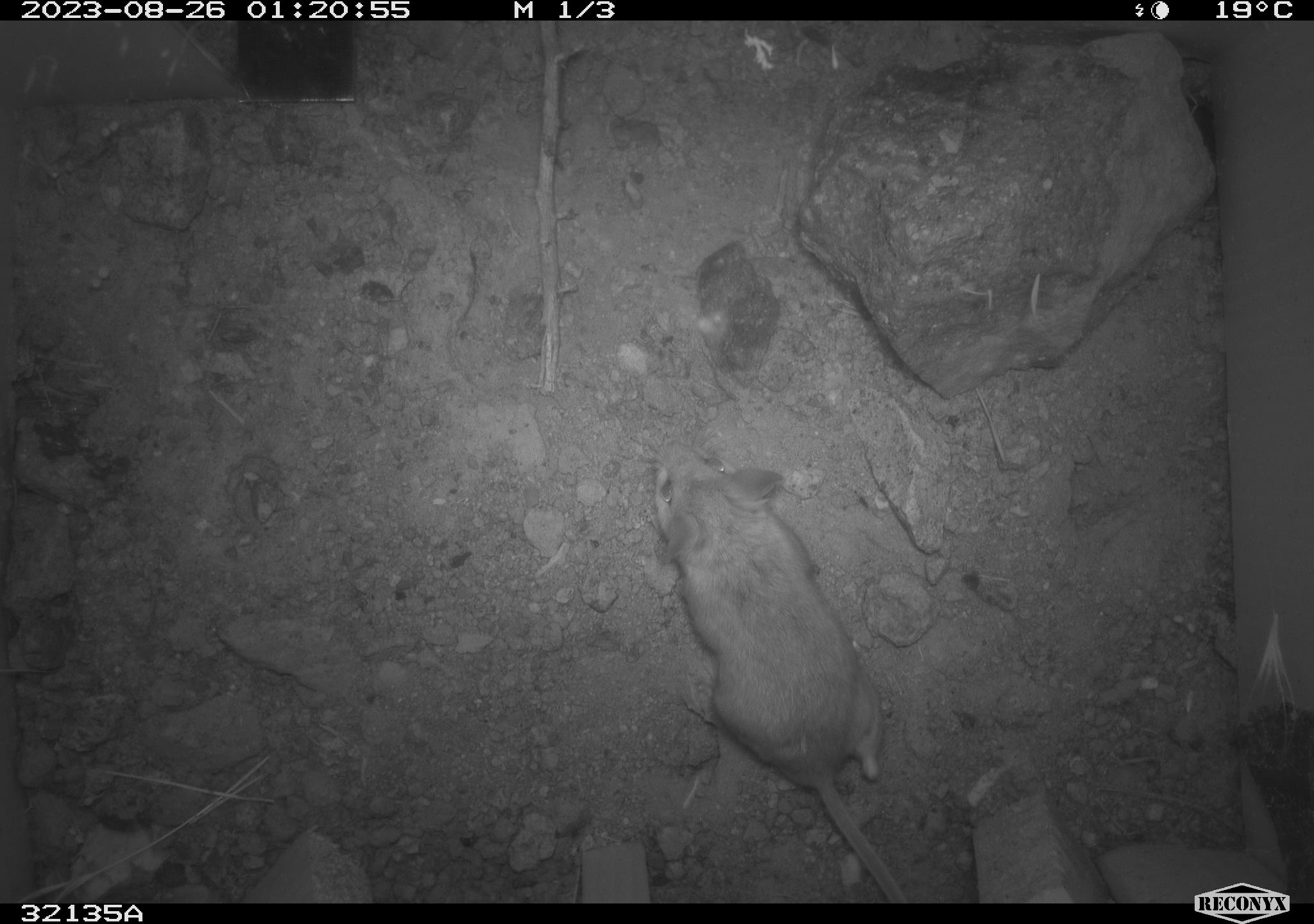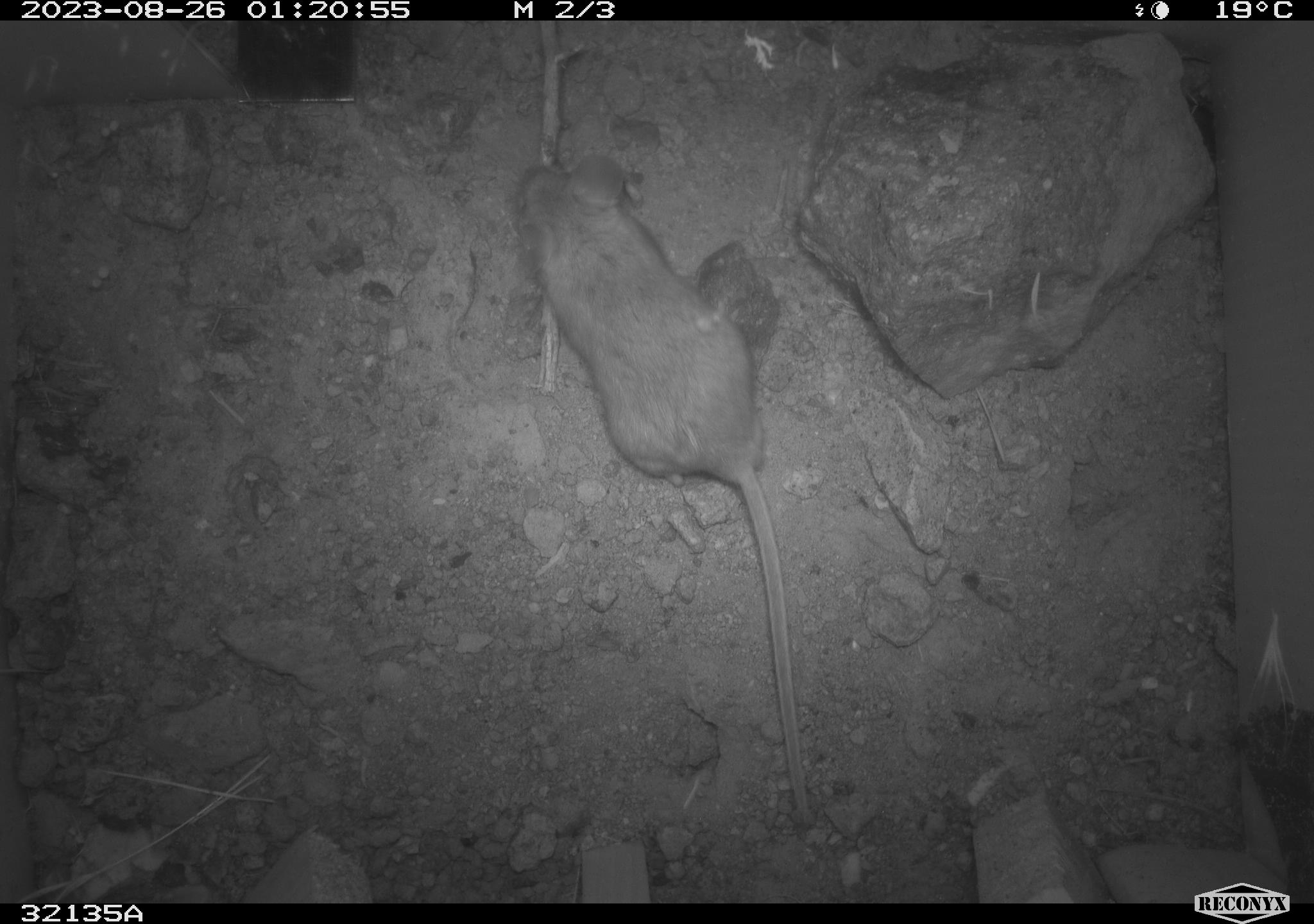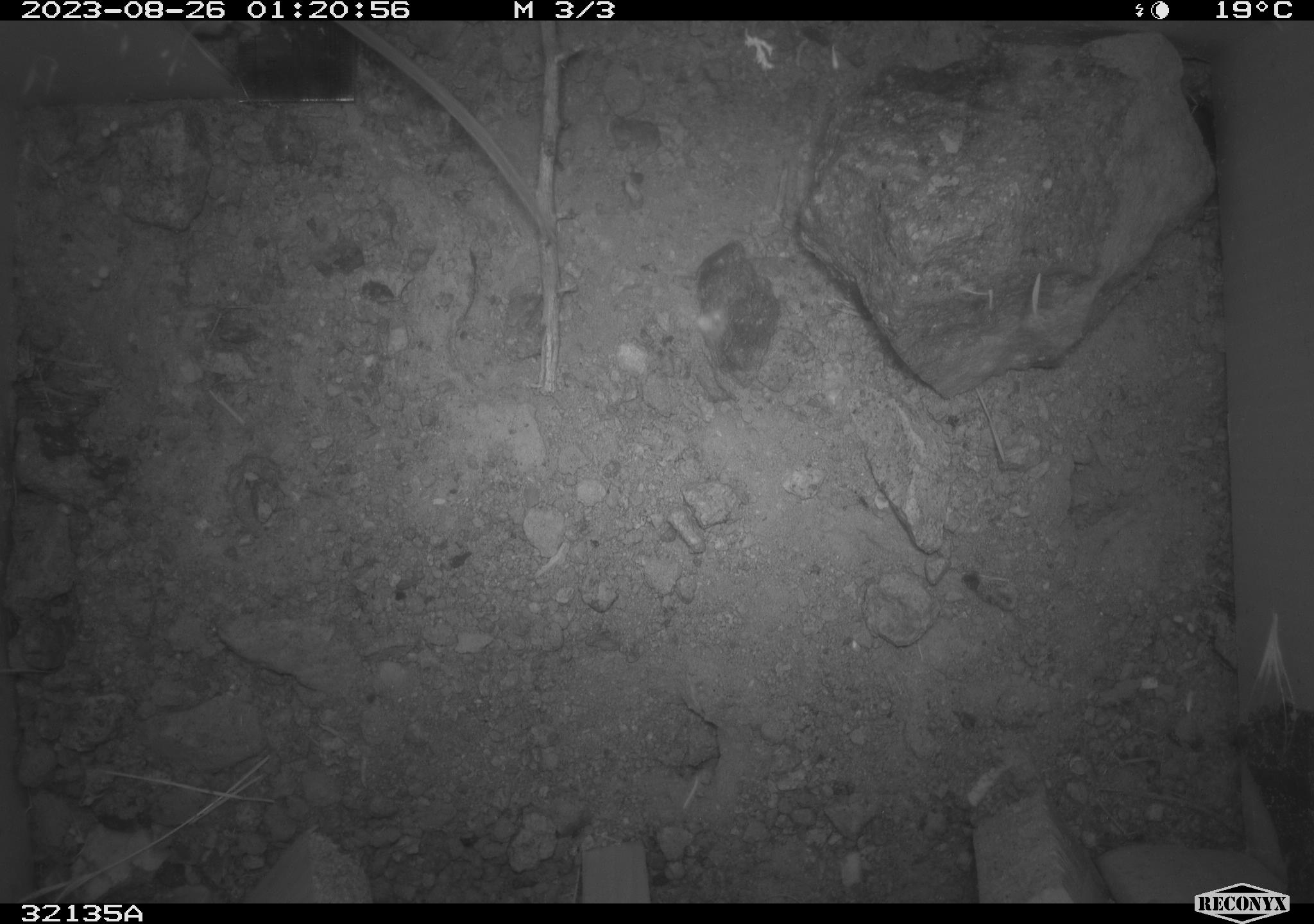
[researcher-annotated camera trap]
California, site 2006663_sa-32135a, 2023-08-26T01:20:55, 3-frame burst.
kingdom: Animalia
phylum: Chordata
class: Mammalia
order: Rodentia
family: Cricetidae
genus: Peromyscus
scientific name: Peromyscus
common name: deer mice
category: peromyscus species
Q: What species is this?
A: Peromyscus species (deer mice) (Peromyscus).